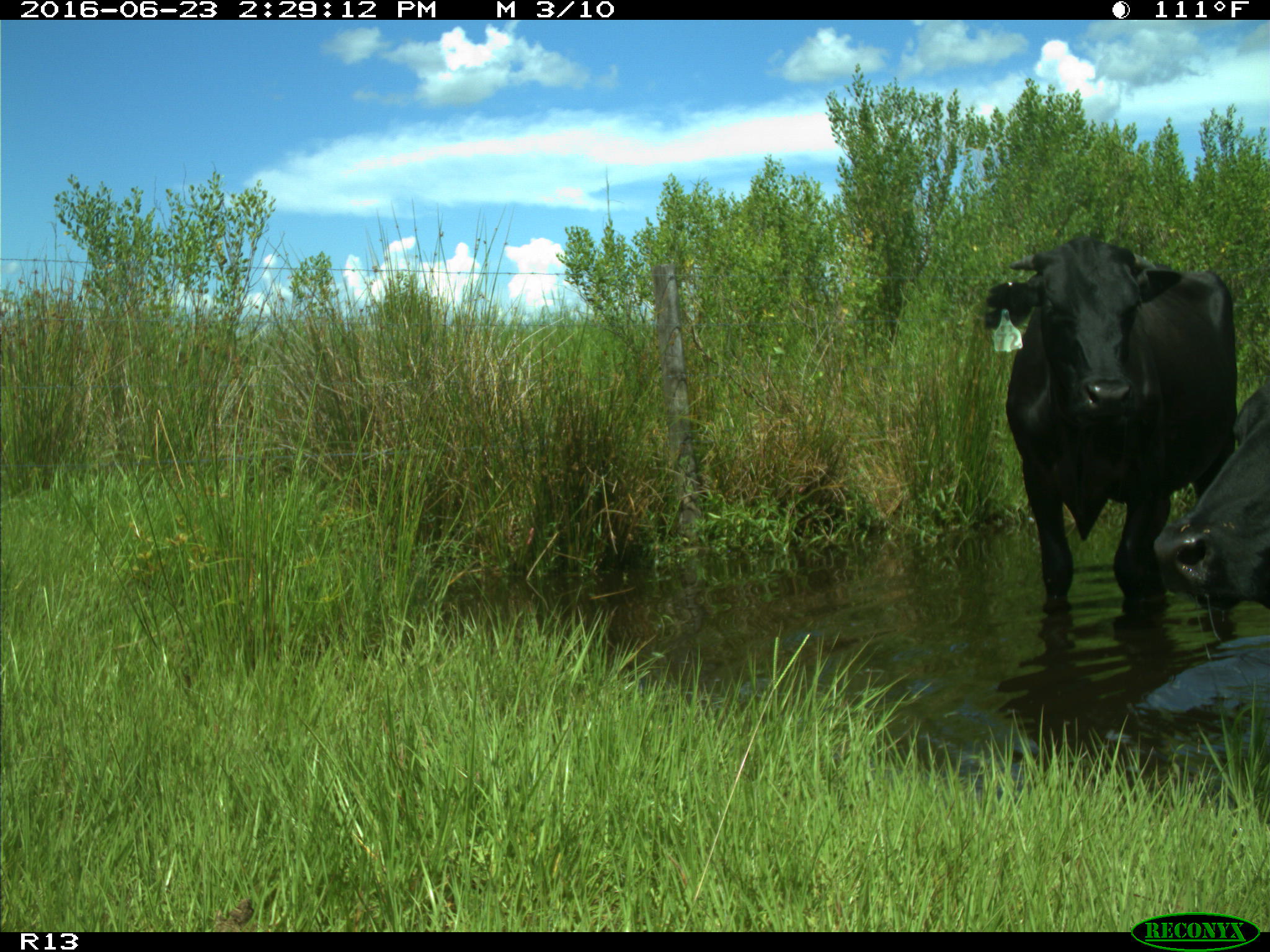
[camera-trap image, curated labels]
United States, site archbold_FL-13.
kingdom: Animalia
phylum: Chordata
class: Mammalia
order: Artiodactyla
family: Bovidae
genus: Bos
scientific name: Bos taurus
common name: domestic cow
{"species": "Bos taurus (domestic cow)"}